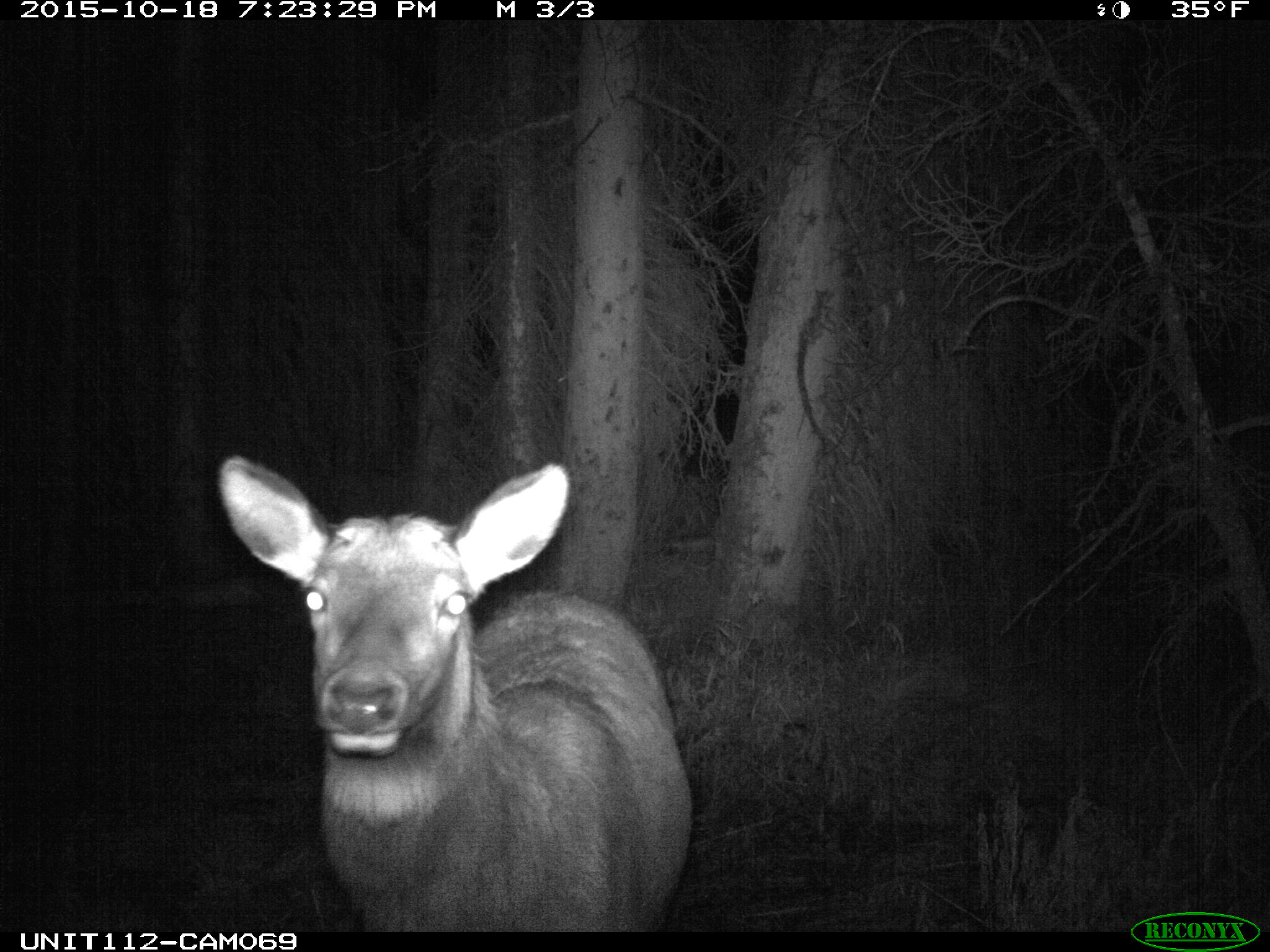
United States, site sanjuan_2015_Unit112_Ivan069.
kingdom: Animalia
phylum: Chordata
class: Mammalia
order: Artiodactyla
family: Cervidae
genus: Cervus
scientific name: Cervus elaphus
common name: red deer